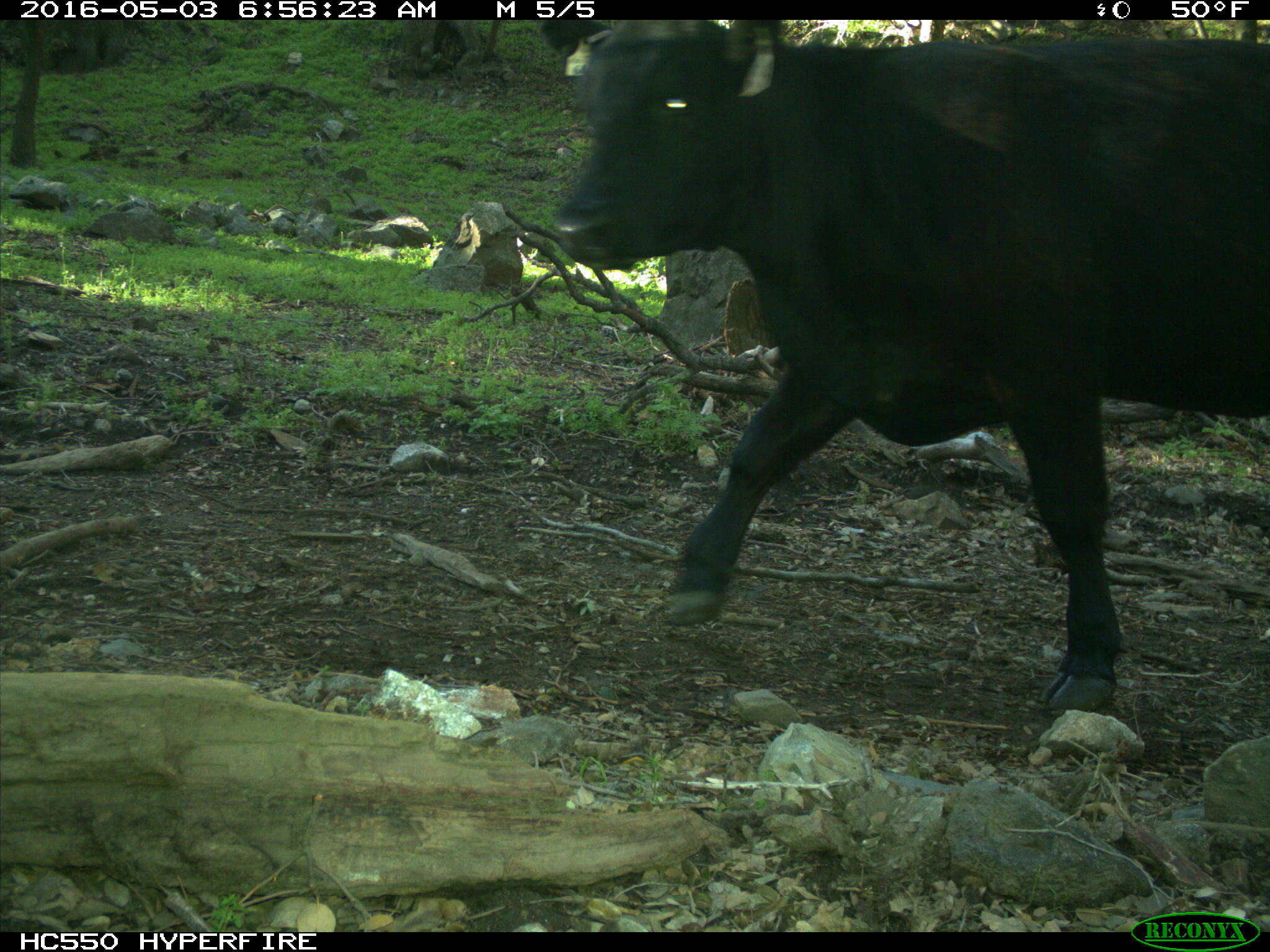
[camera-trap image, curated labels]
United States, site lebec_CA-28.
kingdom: Animalia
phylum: Chordata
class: Mammalia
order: Artiodactyla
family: Bovidae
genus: Bos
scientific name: Bos taurus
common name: domestic cow